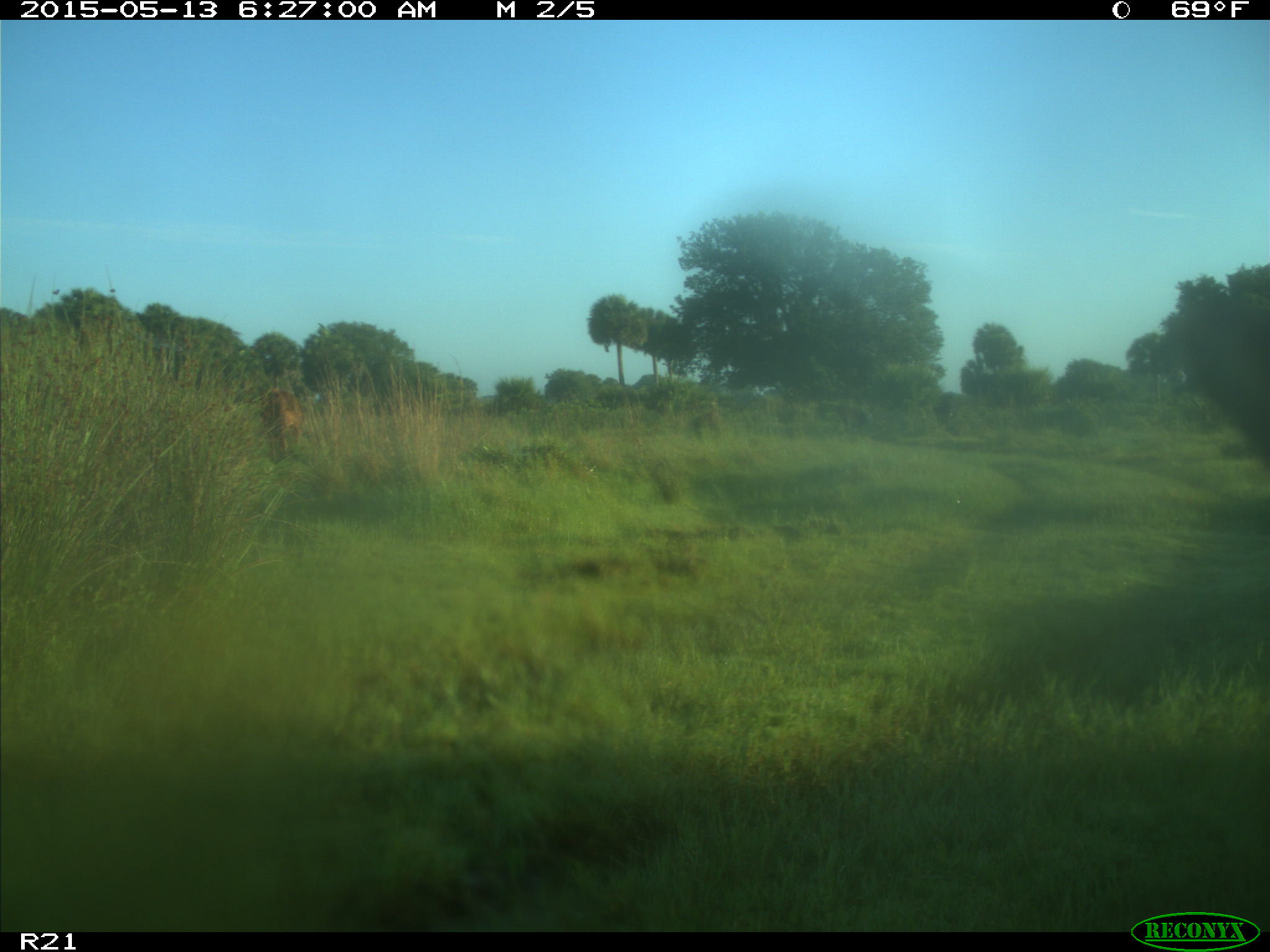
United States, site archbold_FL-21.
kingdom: Animalia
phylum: Chordata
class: Mammalia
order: Artiodactyla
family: Bovidae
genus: Bos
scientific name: Bos taurus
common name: domestic cow